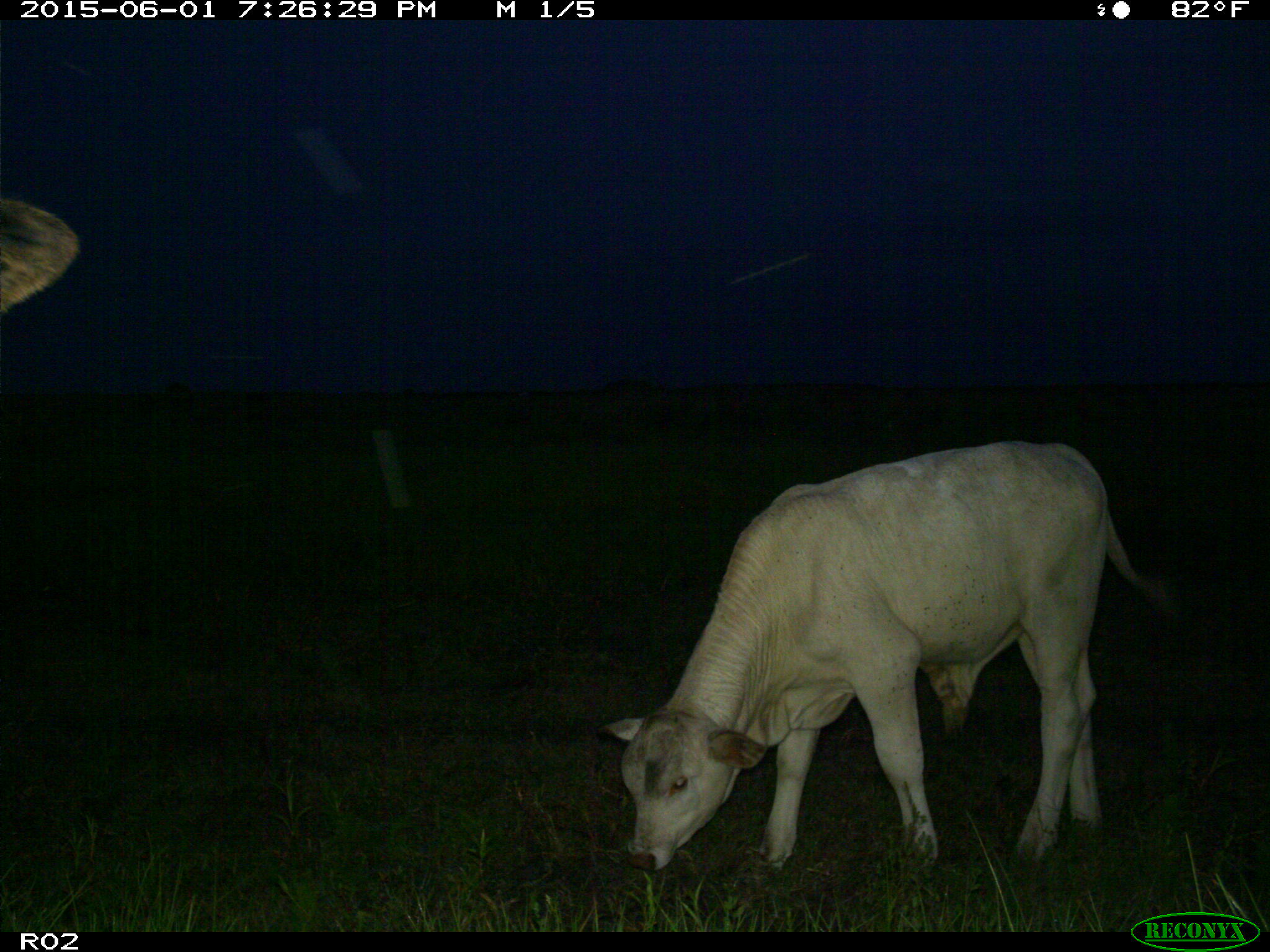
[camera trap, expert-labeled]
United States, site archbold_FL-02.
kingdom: Animalia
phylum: Chordata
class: Mammalia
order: Artiodactyla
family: Bovidae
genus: Bos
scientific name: Bos taurus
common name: domestic cow